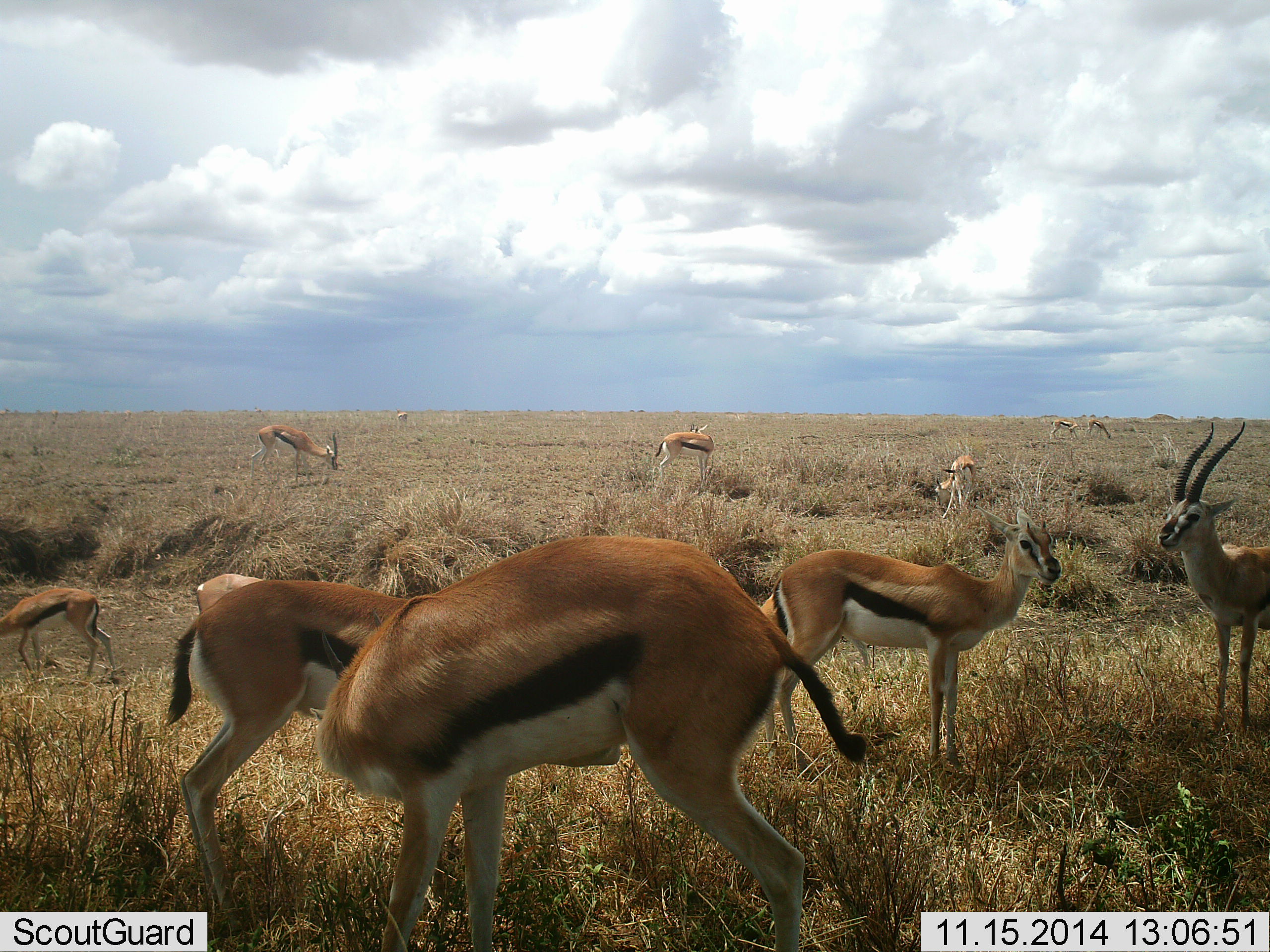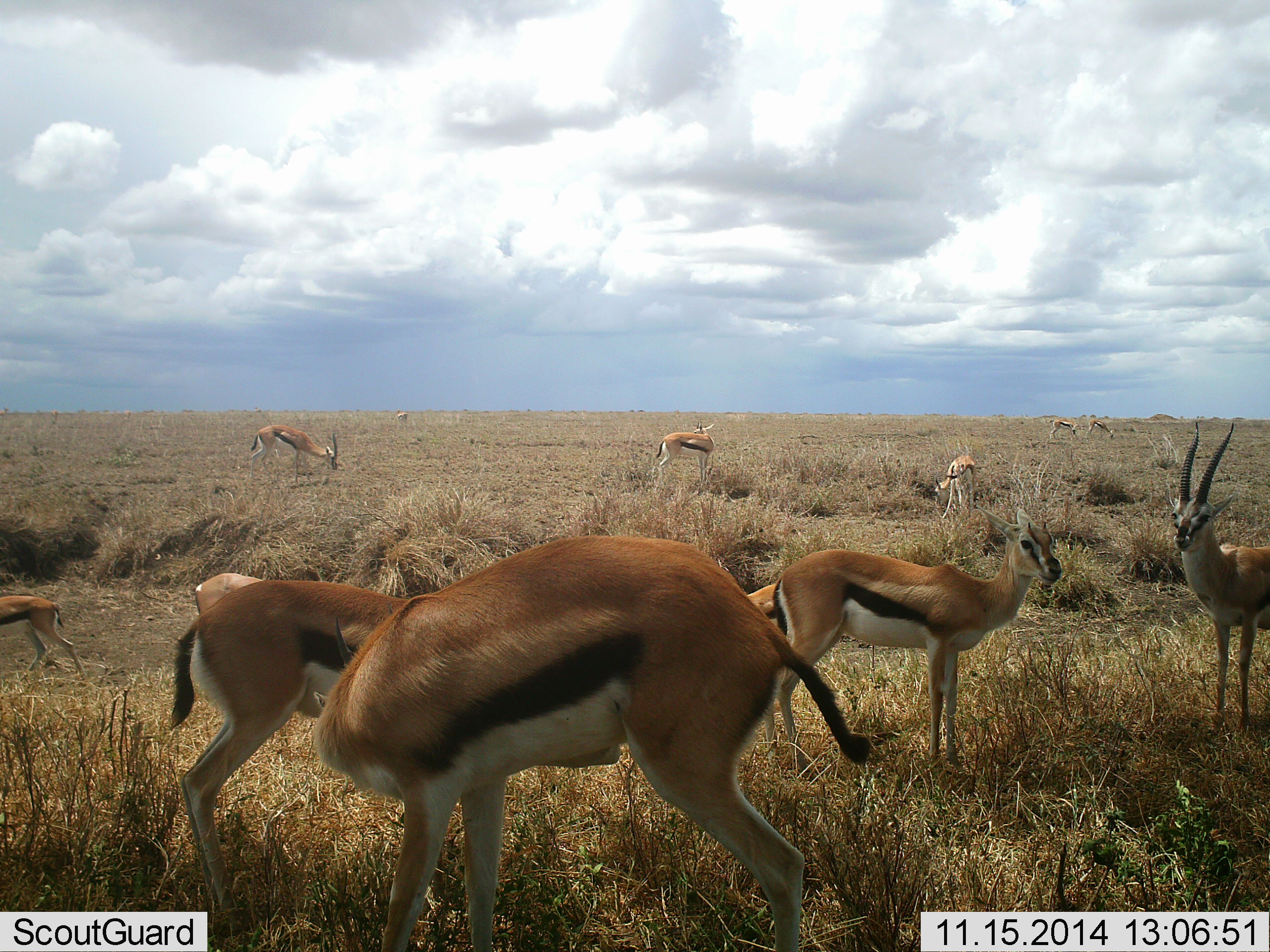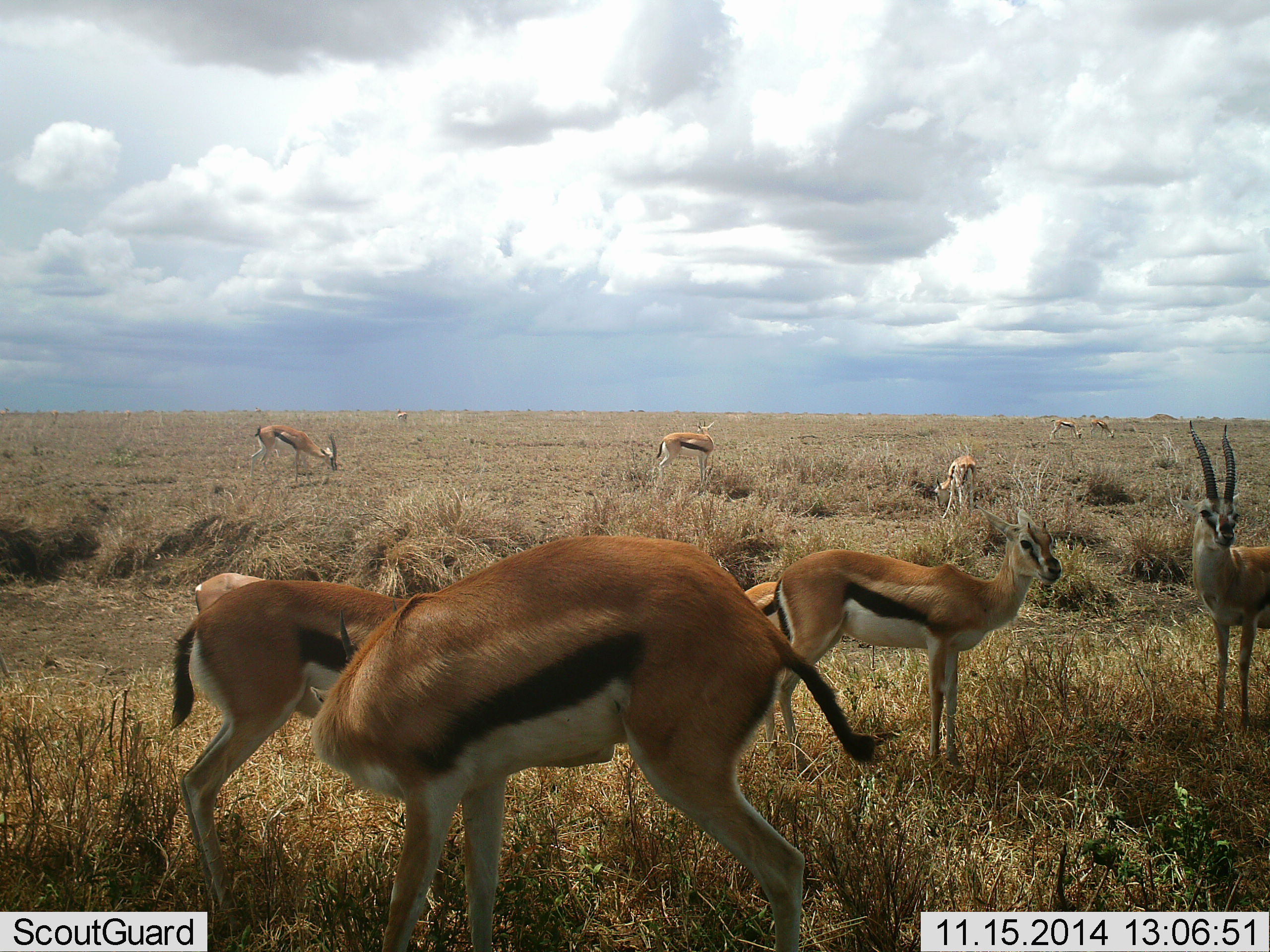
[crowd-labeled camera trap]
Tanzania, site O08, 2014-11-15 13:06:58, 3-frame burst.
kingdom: Animalia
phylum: Chordata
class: Mammalia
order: Artiodactyla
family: Bovidae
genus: Eudorcas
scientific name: Eudorcas thomsonii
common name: thomson's gazelle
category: gazellethomsons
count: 10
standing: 73%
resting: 27%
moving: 18%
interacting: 0%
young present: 9%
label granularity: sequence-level